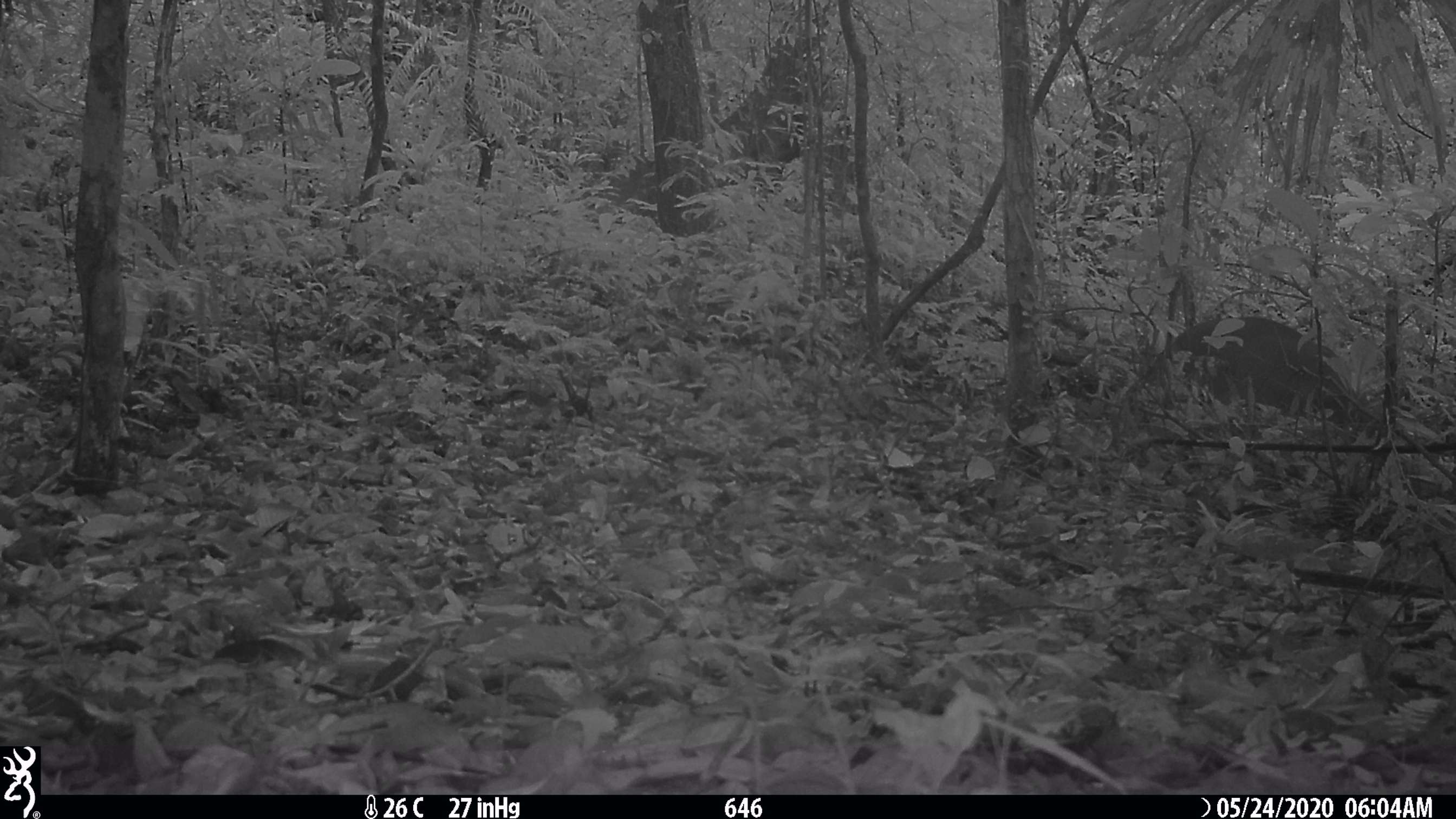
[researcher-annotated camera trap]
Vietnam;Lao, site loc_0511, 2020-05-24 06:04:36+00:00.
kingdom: Animalia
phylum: Chordata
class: Mammalia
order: Artiodactyla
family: Cervidae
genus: Muntiacus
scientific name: Muntiacus vuquangensis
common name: large-antlered muntjac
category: large antlered muntjac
Large antlered muntjac (large-antlered muntjac) (Muntiacus vuquangensis). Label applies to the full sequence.